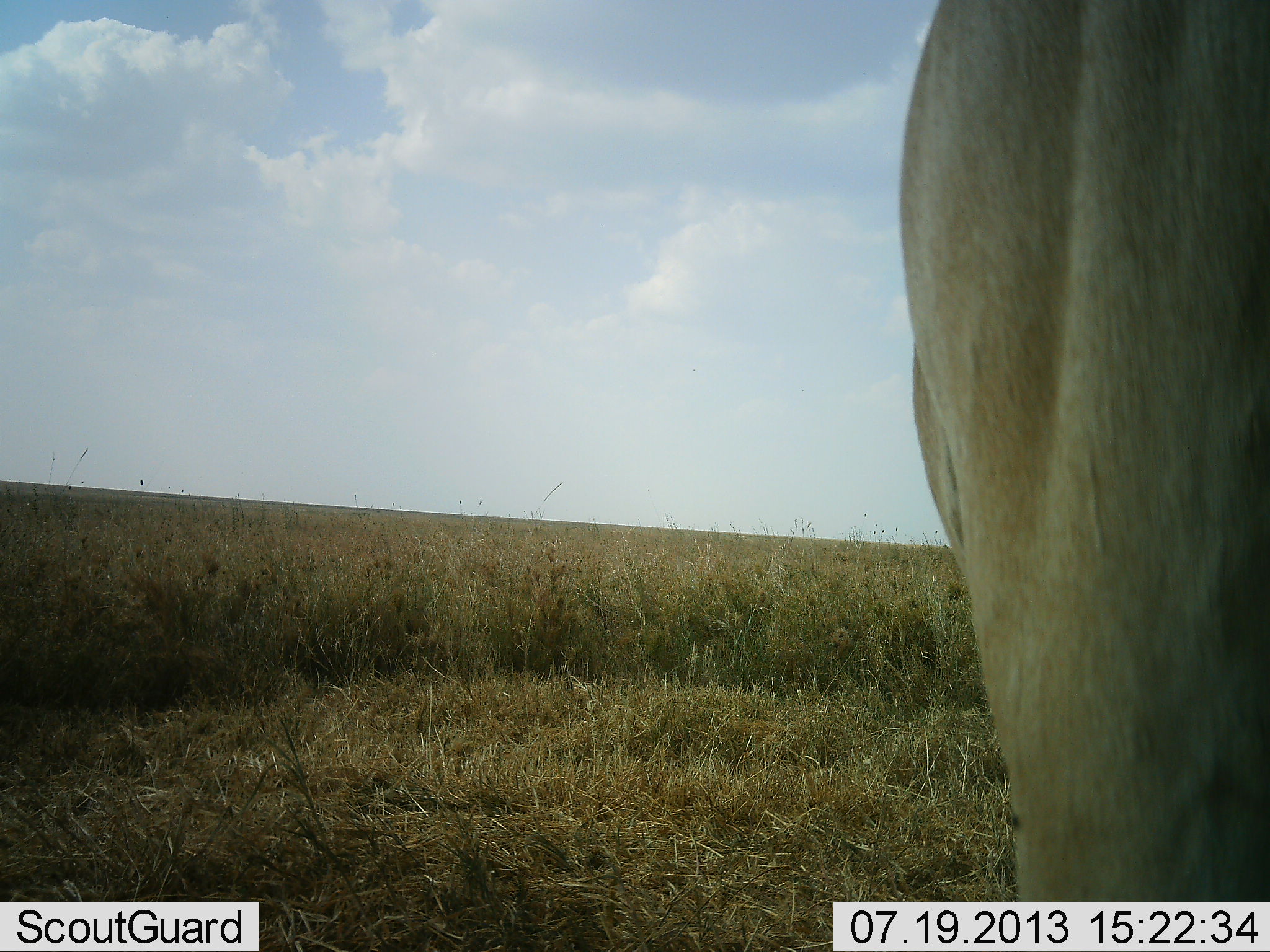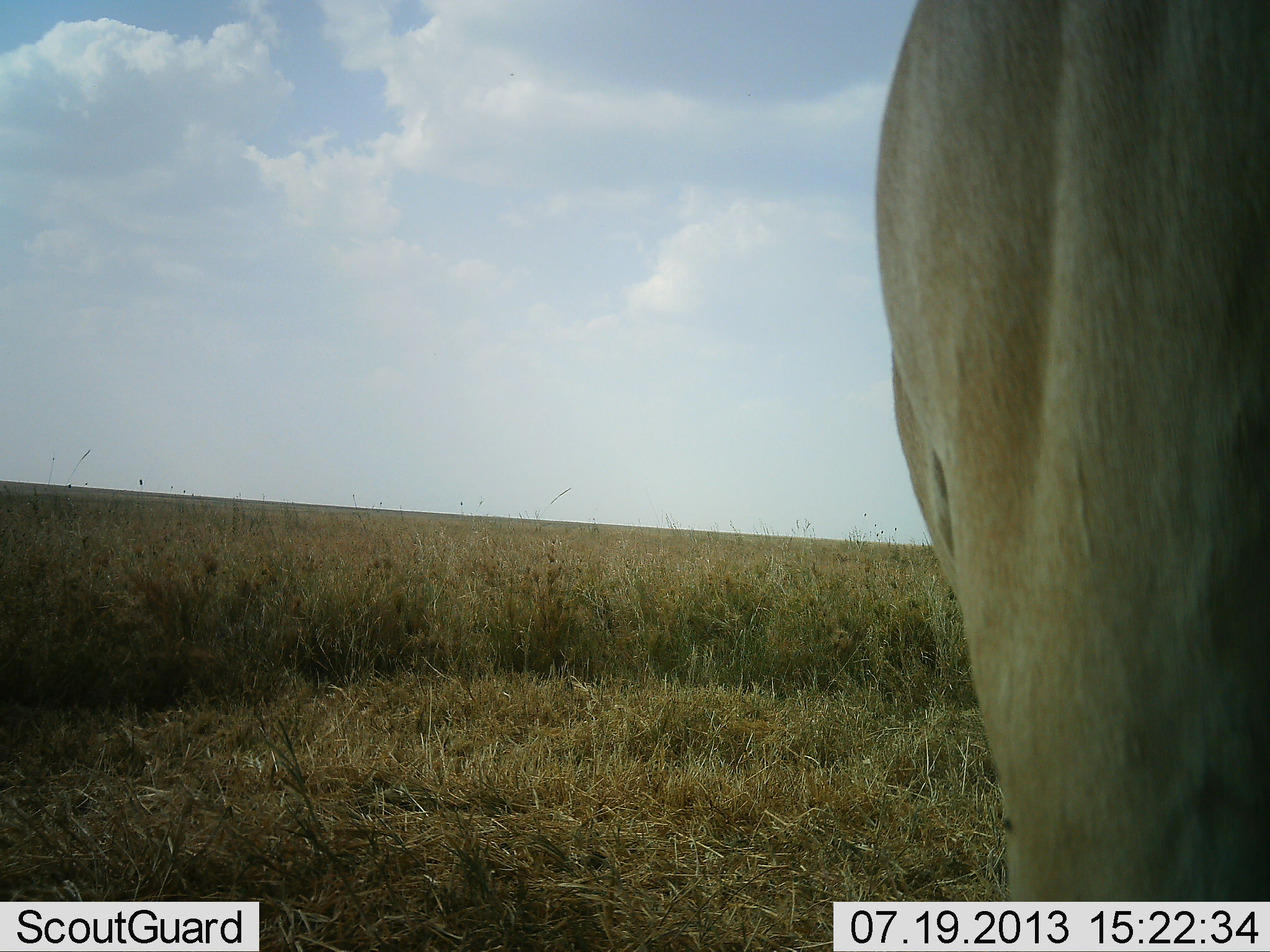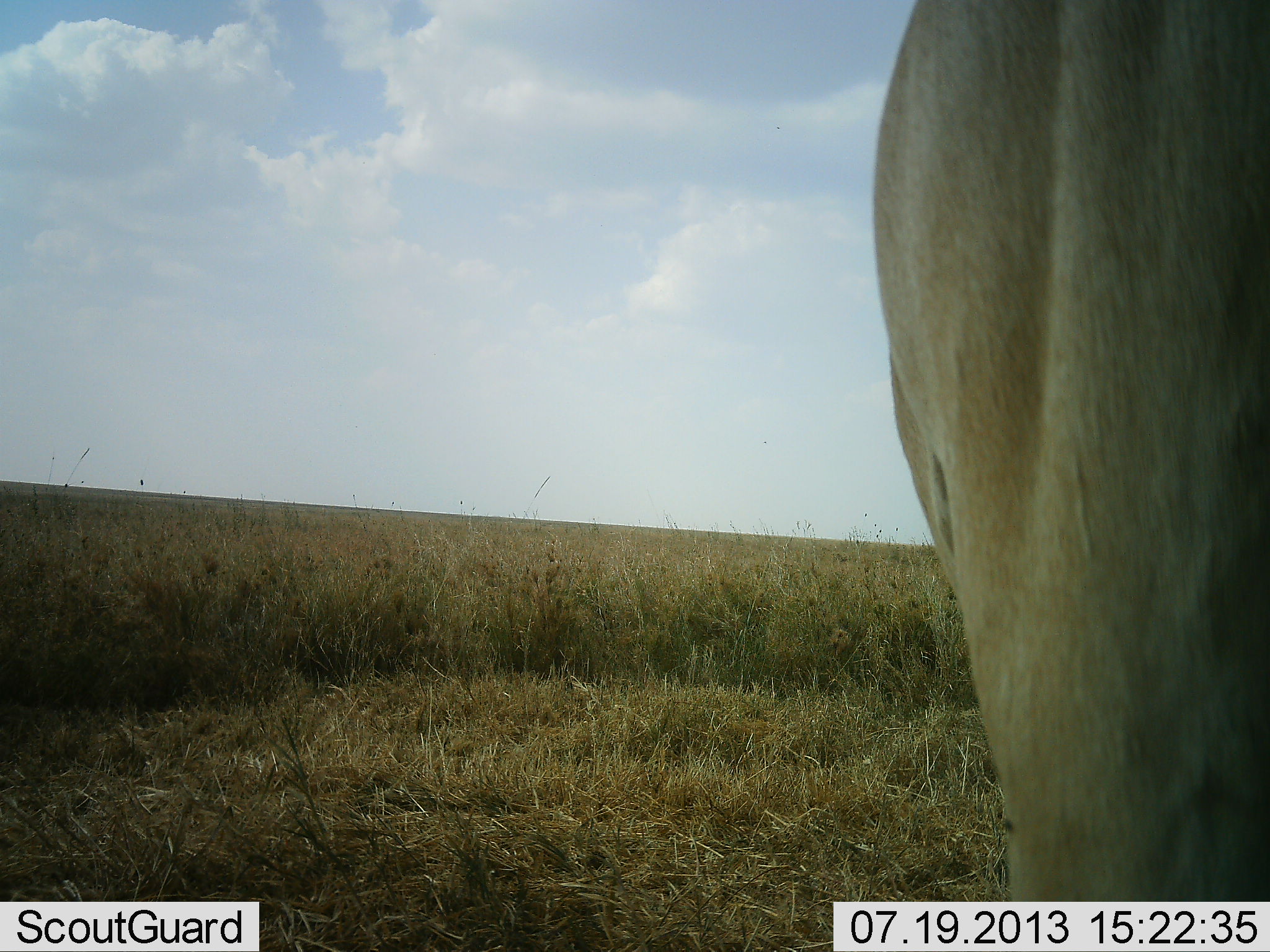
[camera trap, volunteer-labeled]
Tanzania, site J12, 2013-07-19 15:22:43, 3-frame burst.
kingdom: Animalia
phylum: Chordata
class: Mammalia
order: Artiodactyla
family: Bovidae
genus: Alcelaphus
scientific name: Alcelaphus buselaphus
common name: hartebeest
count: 1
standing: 100%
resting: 0%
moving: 0%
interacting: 0%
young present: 0%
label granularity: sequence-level